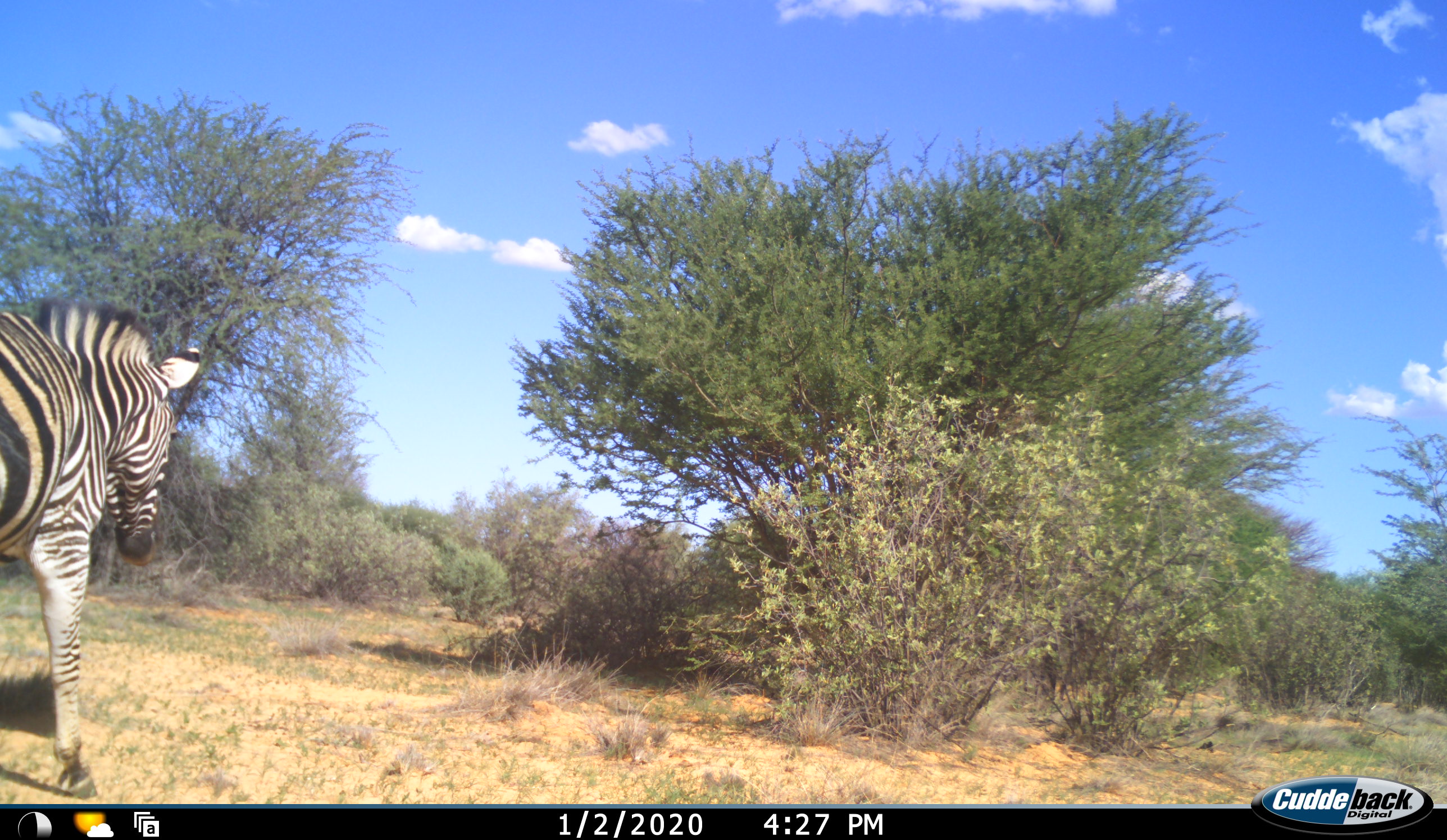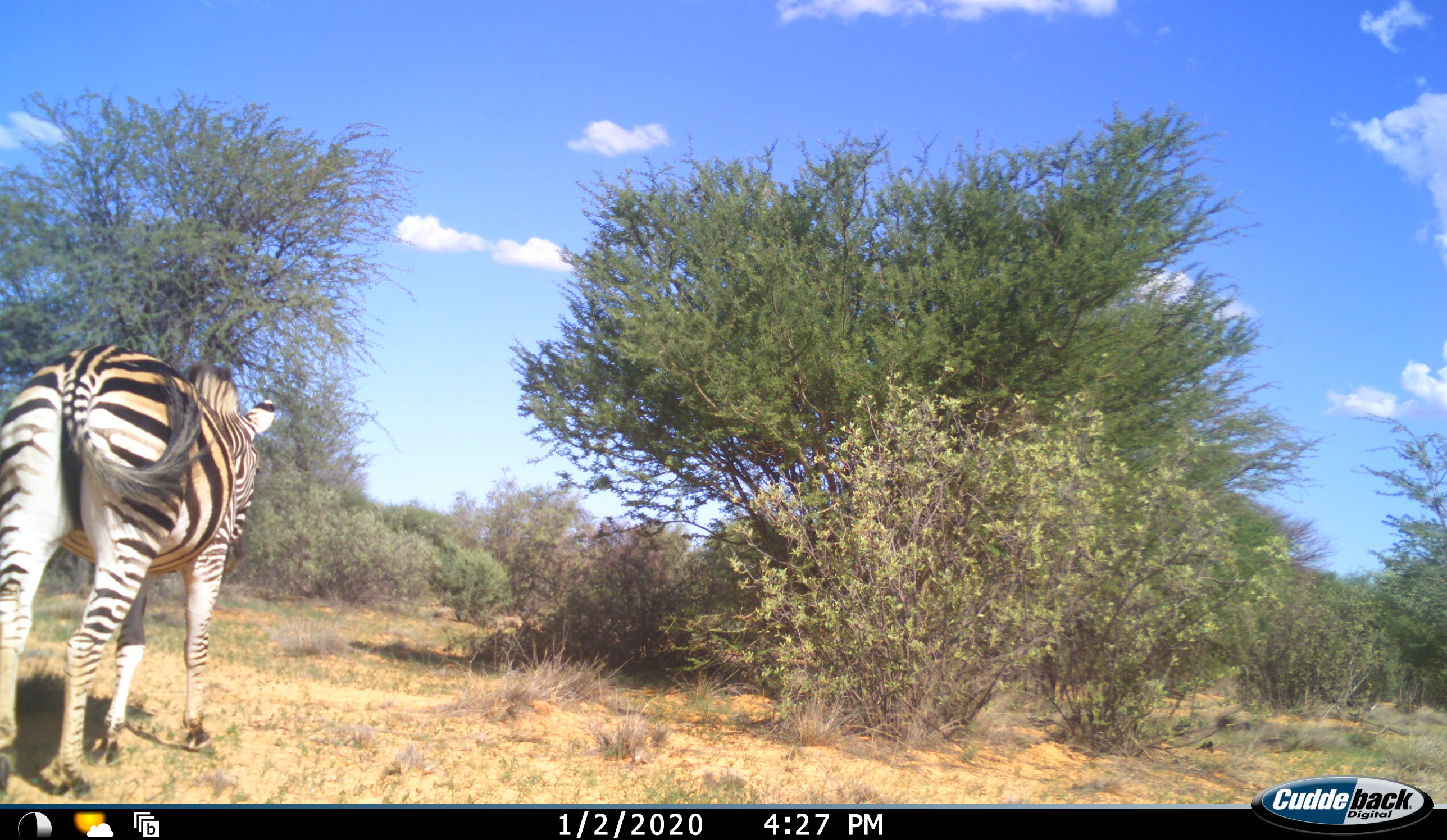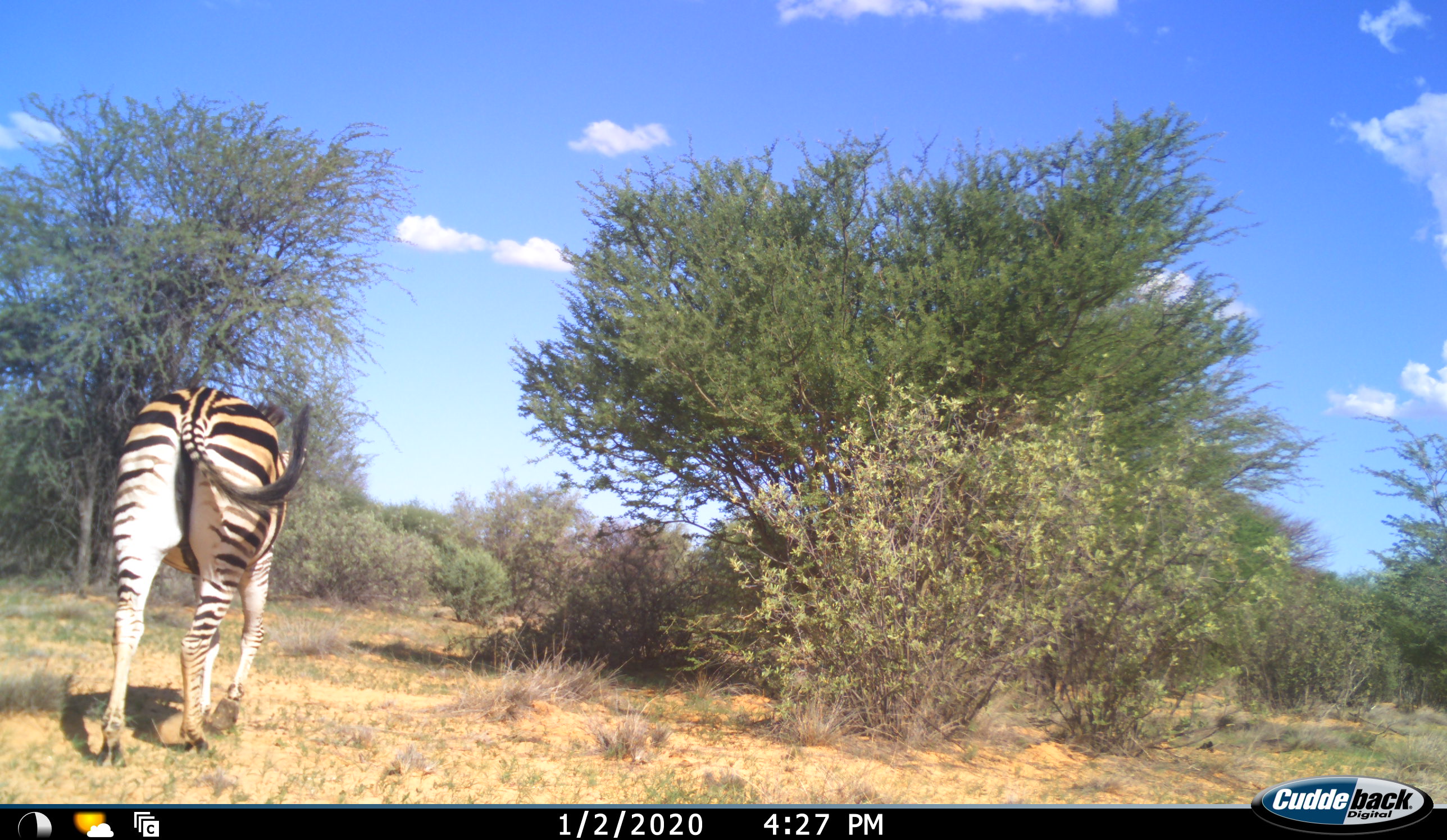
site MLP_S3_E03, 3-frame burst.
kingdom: Animalia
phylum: Chordata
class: Mammalia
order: Perissodactyla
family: Equidae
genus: Equus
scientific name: Equus quagga burchellii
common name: burchell's zebra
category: zebraburchells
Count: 1.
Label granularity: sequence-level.